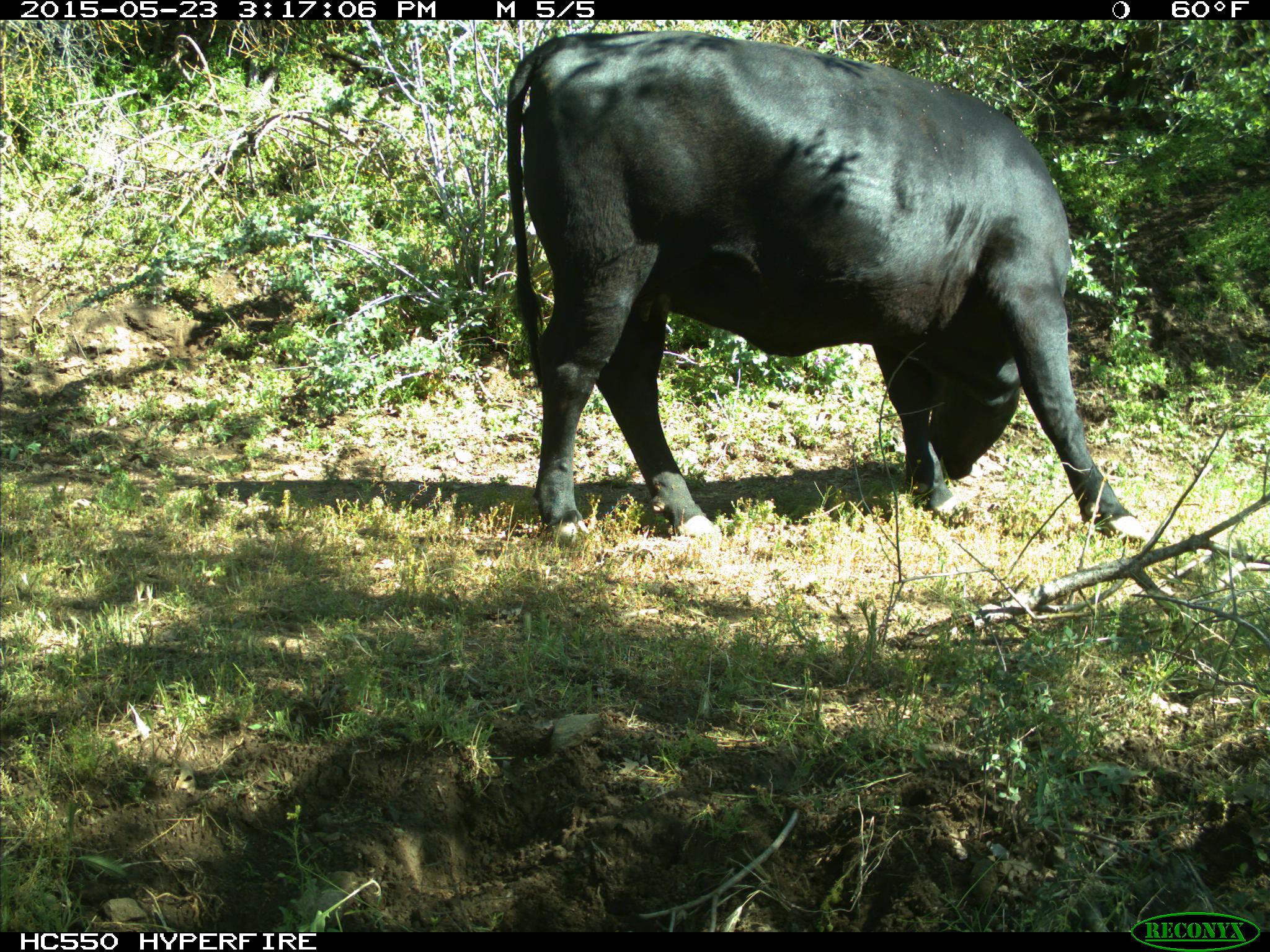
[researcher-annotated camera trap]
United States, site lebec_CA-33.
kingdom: Animalia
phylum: Chordata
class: Mammalia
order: Artiodactyla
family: Bovidae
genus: Bos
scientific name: Bos taurus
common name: domestic cow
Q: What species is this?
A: Bos taurus (domestic cow).